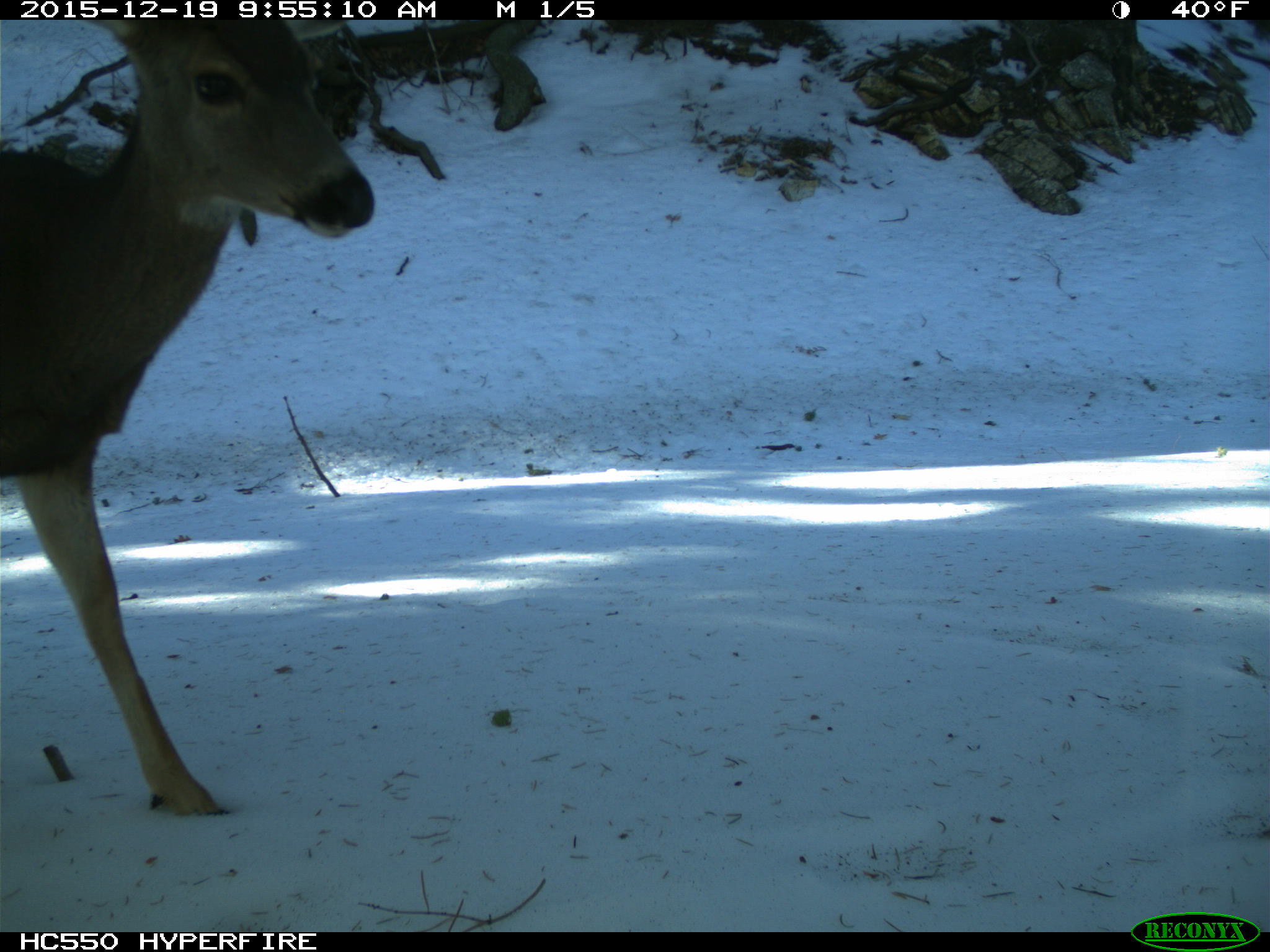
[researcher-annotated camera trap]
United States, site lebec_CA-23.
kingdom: Animalia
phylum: Chordata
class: Mammalia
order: Artiodactyla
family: Cervidae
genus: Odocoileus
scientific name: Odocoileus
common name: deer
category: unidentified deer